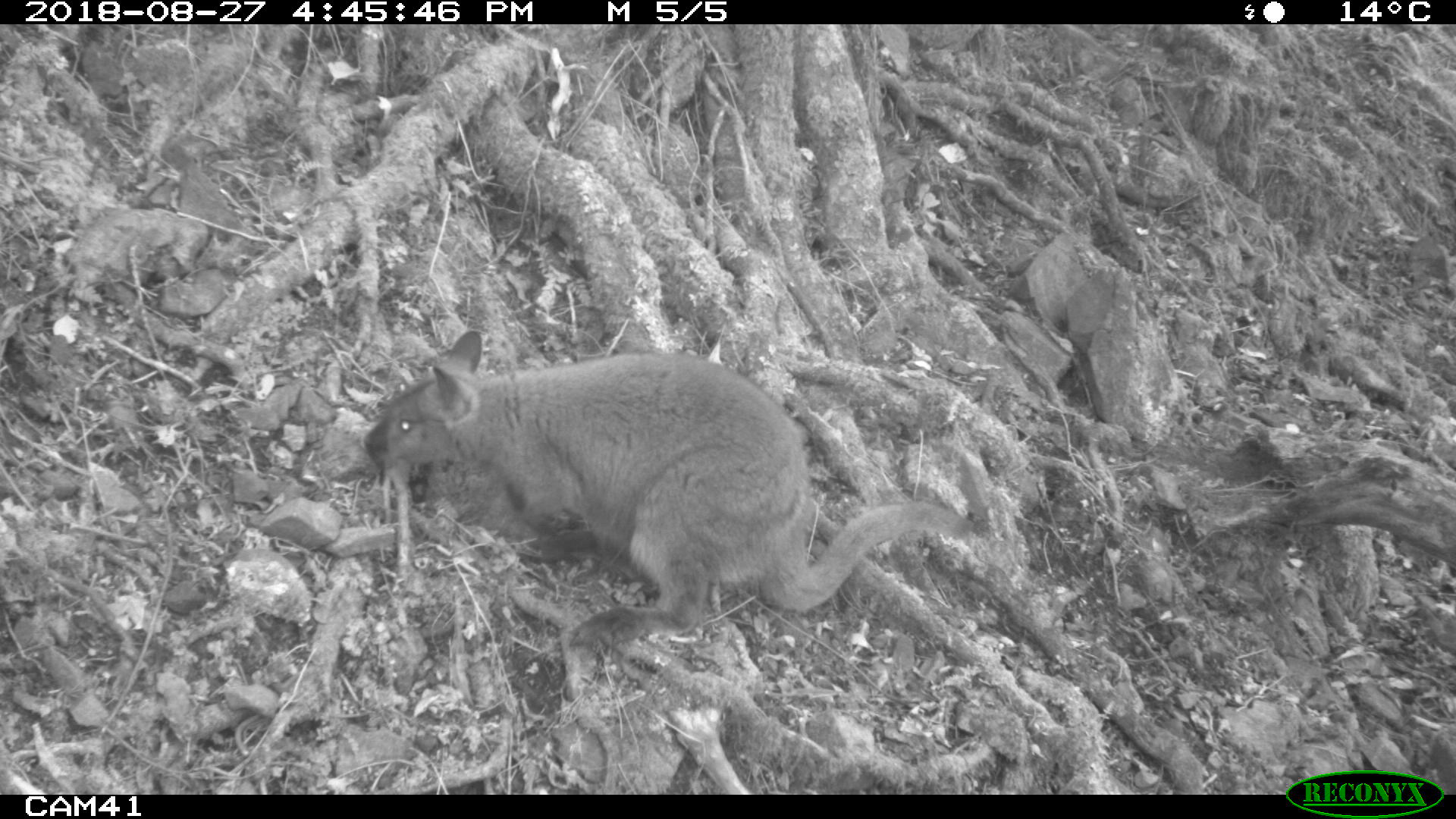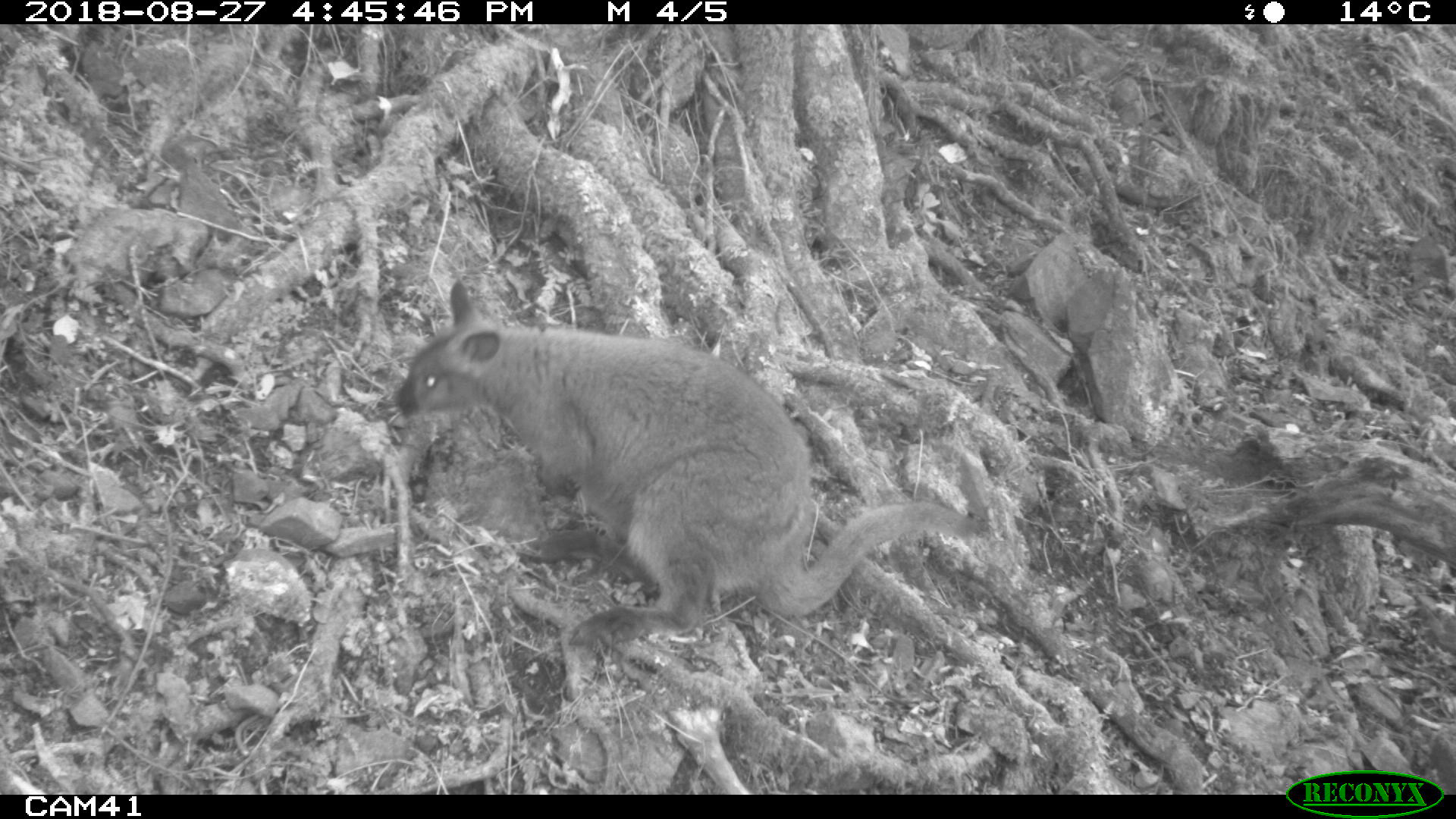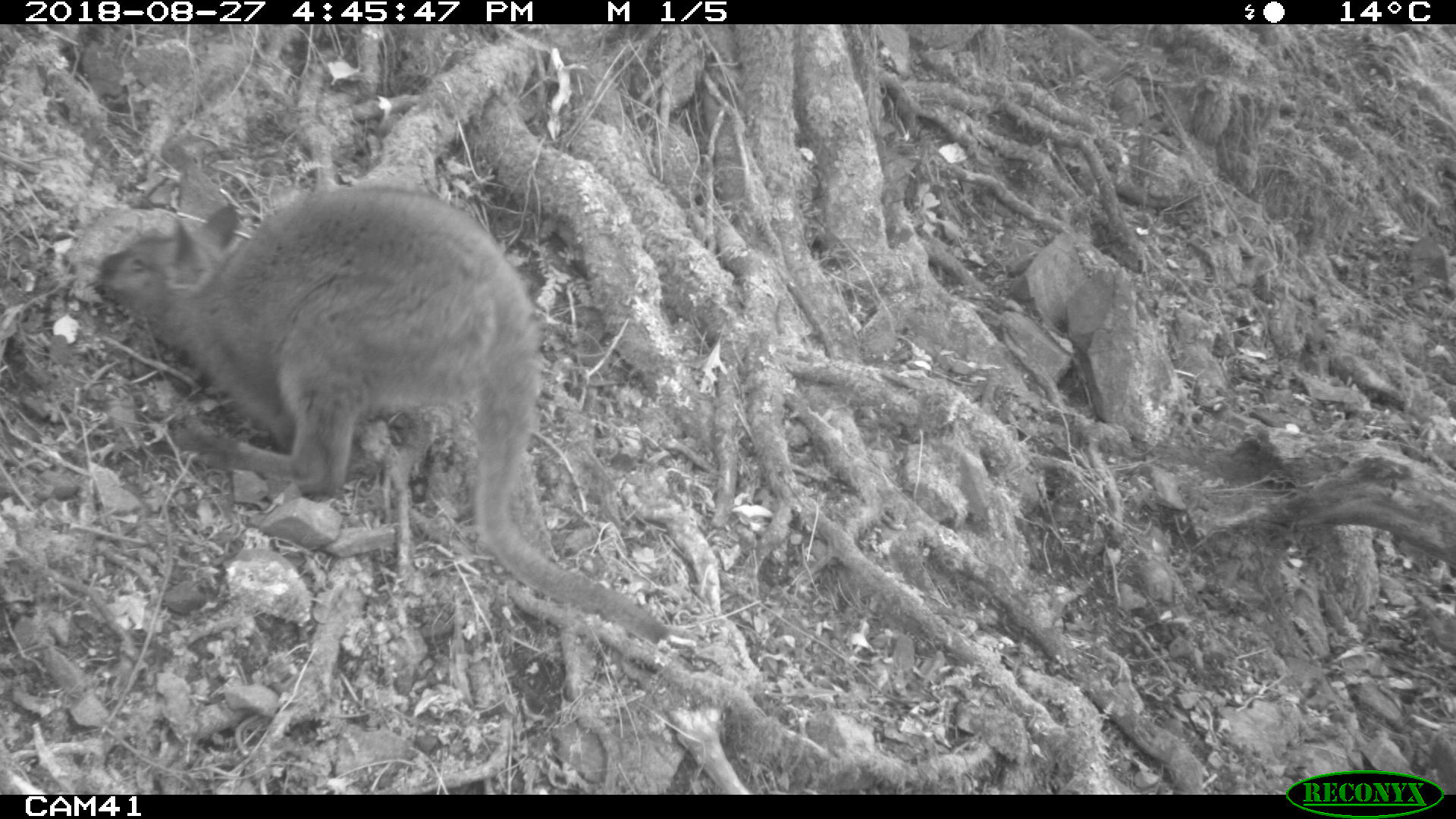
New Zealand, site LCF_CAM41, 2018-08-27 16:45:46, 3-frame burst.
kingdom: Animalia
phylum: Chordata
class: Mammalia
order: Diprotodontia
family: Macropodidae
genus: Notamacropus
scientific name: Notamacropus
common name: wallaby